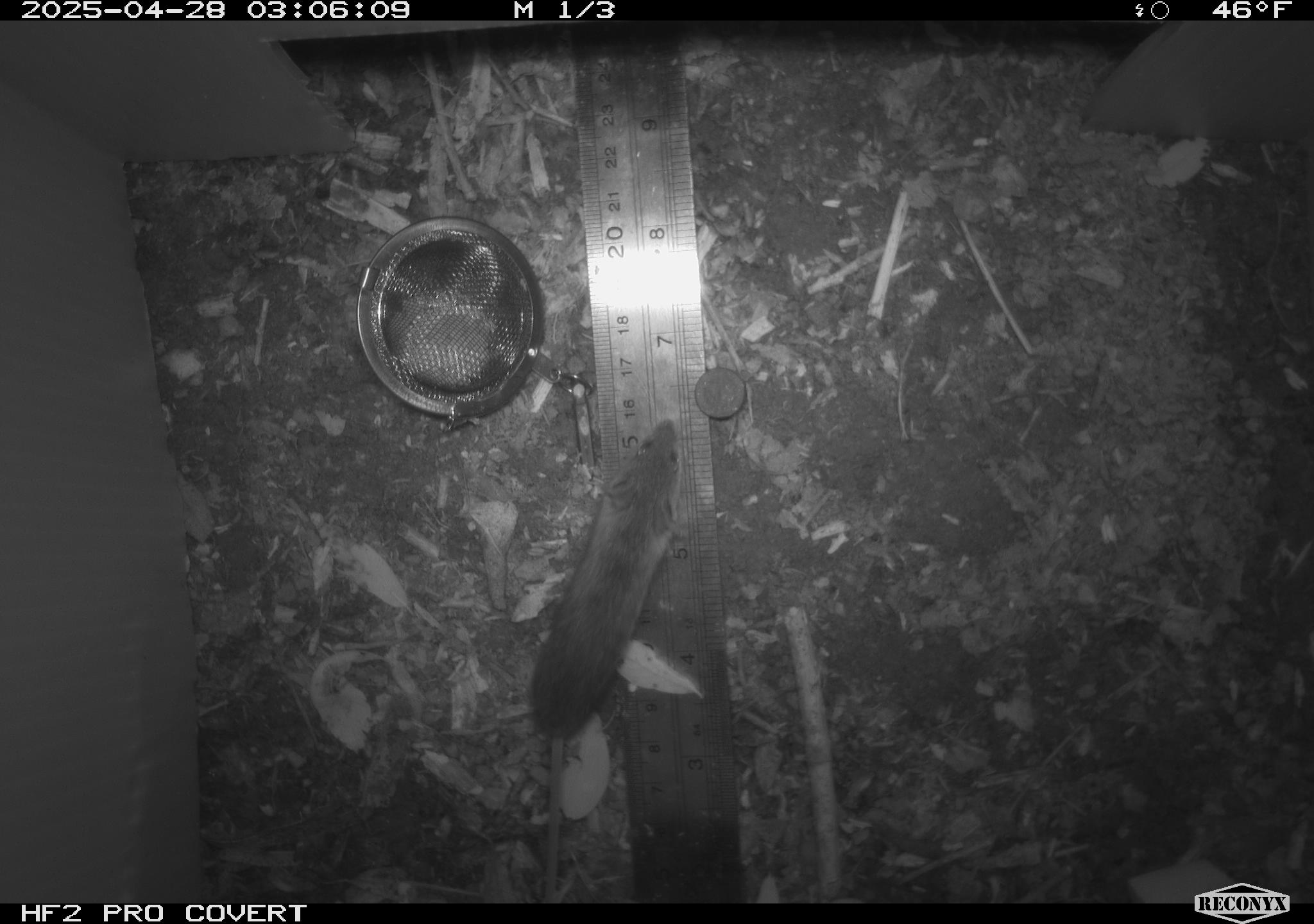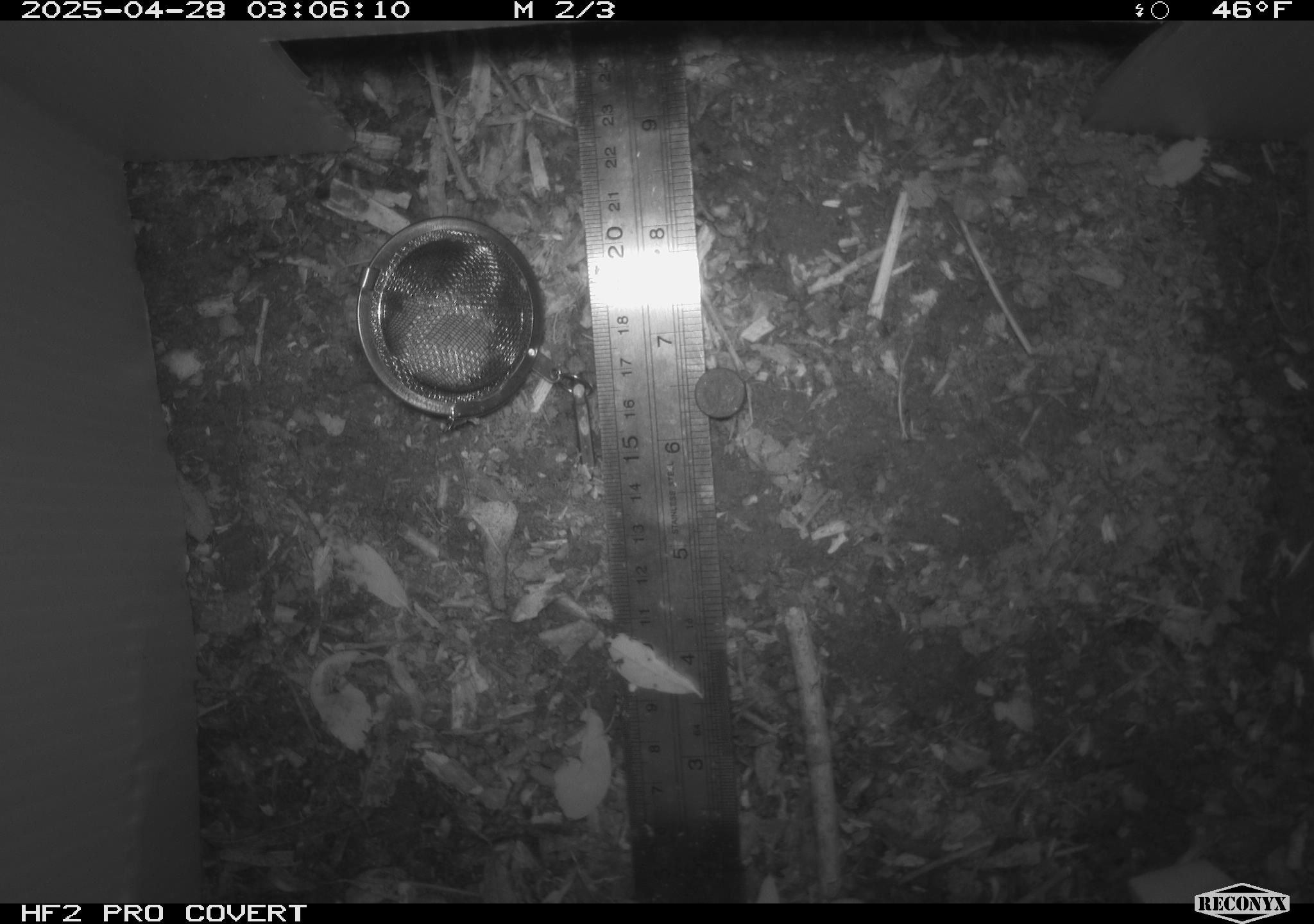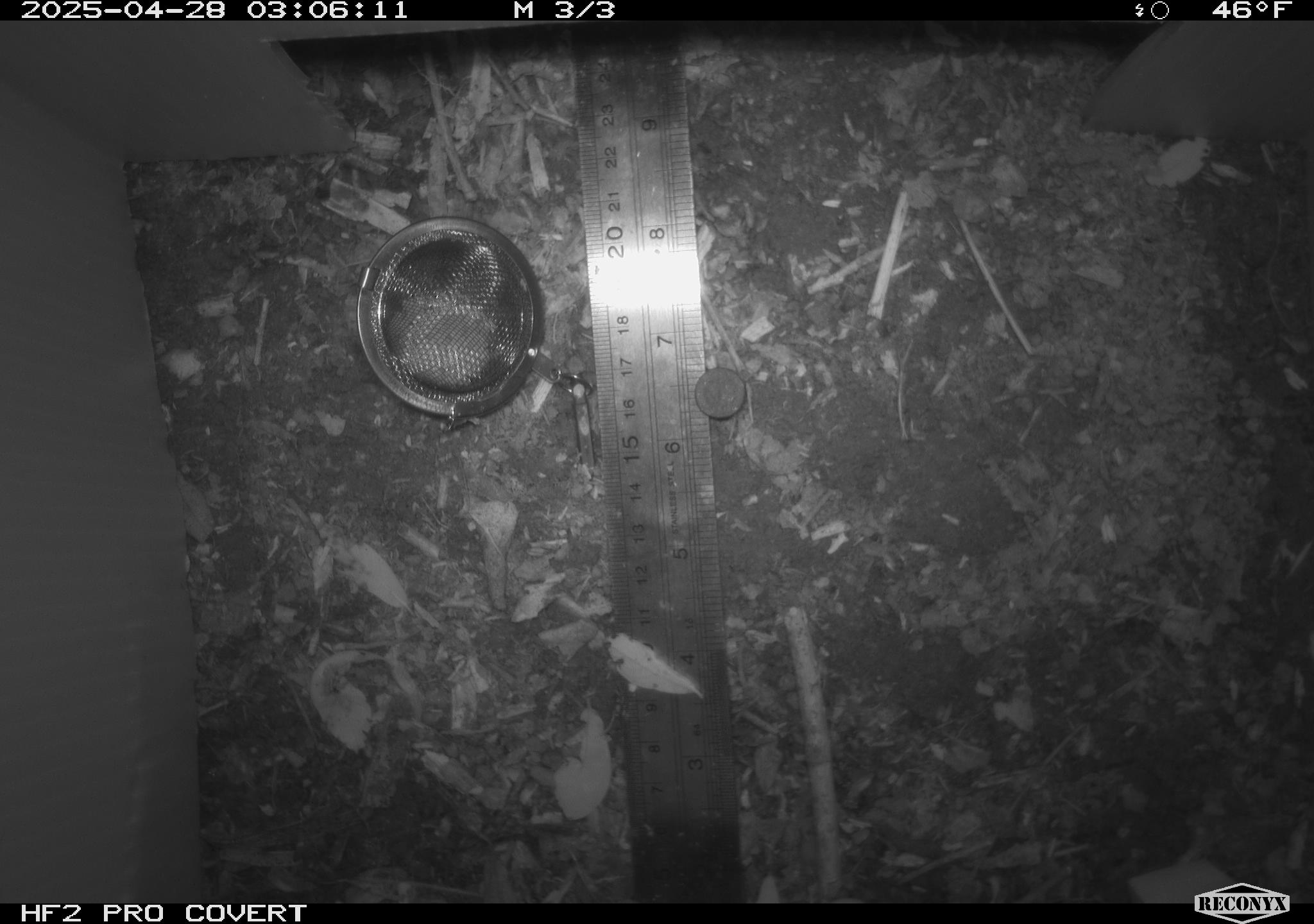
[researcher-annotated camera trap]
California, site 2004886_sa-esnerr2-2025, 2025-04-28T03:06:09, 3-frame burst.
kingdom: Animalia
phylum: Chordata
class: Mammalia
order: Rodentia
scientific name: Rodentia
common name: rodent